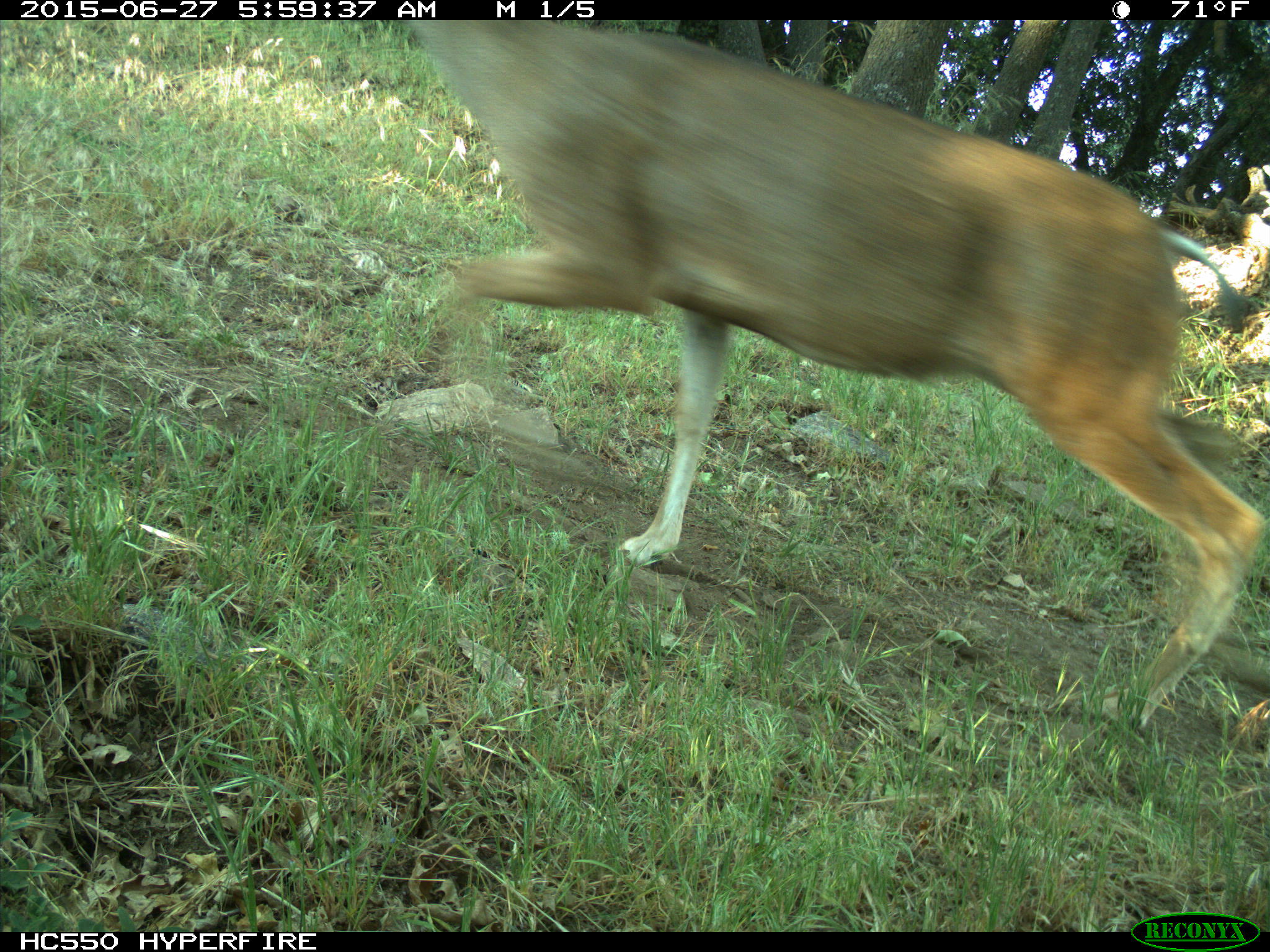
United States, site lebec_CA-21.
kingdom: Animalia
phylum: Chordata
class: Mammalia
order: Artiodactyla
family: Cervidae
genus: Odocoileus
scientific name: Odocoileus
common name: deer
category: unidentified deer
Unidentified deer (deer) (Odocoileus).